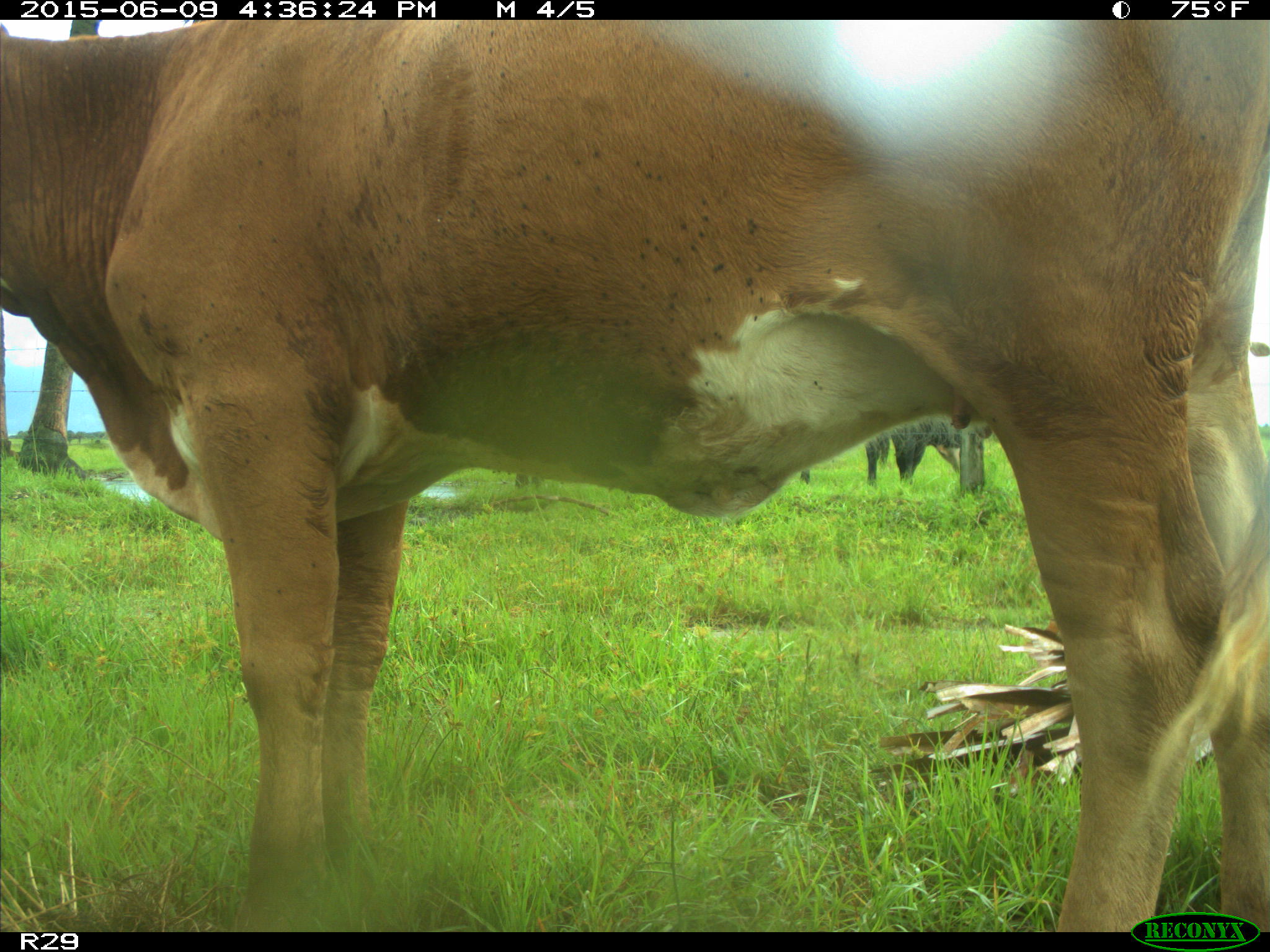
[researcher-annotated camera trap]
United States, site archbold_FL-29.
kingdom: Animalia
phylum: Chordata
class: Mammalia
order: Artiodactyla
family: Bovidae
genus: Bos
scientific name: Bos taurus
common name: domestic cow